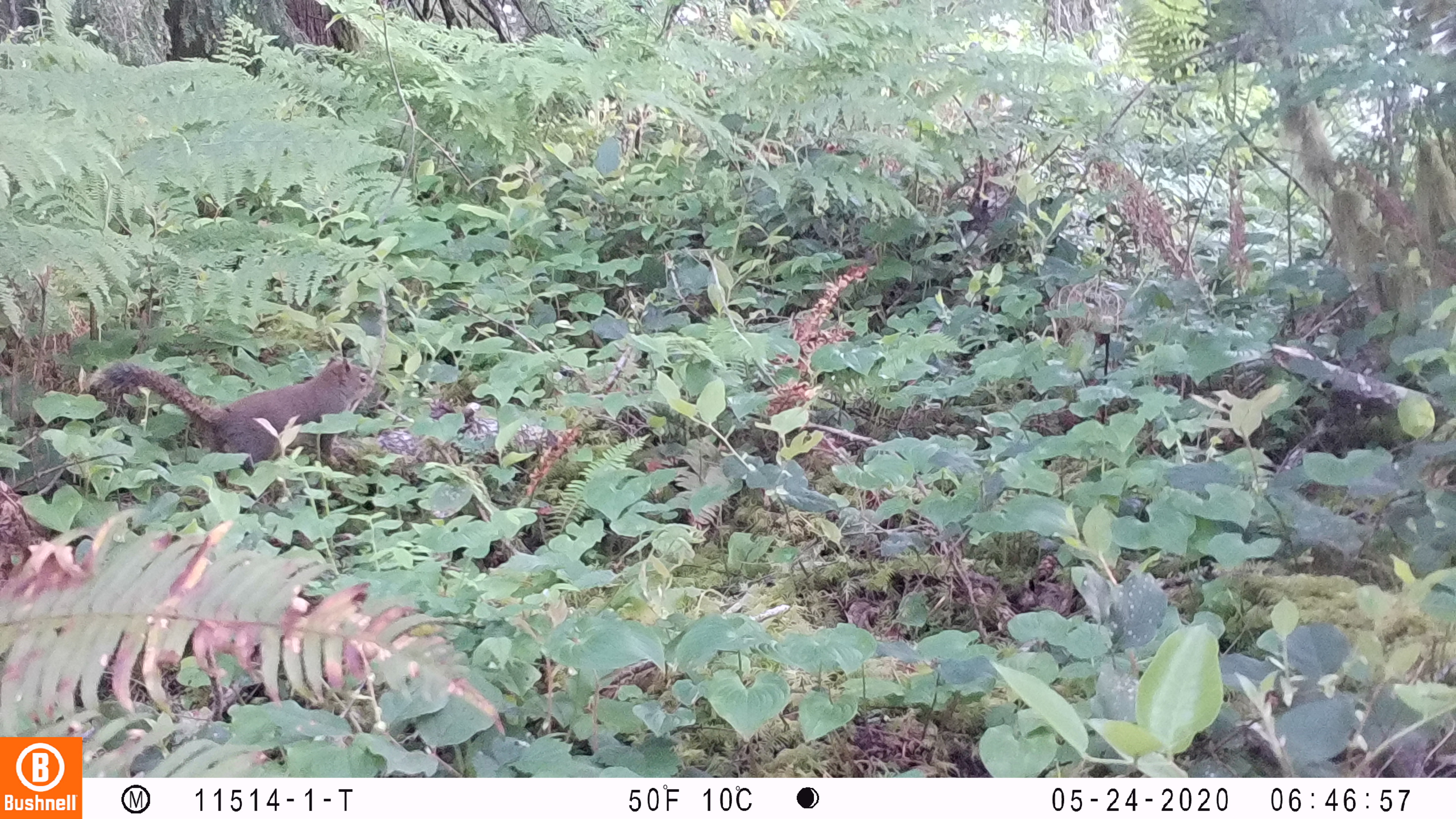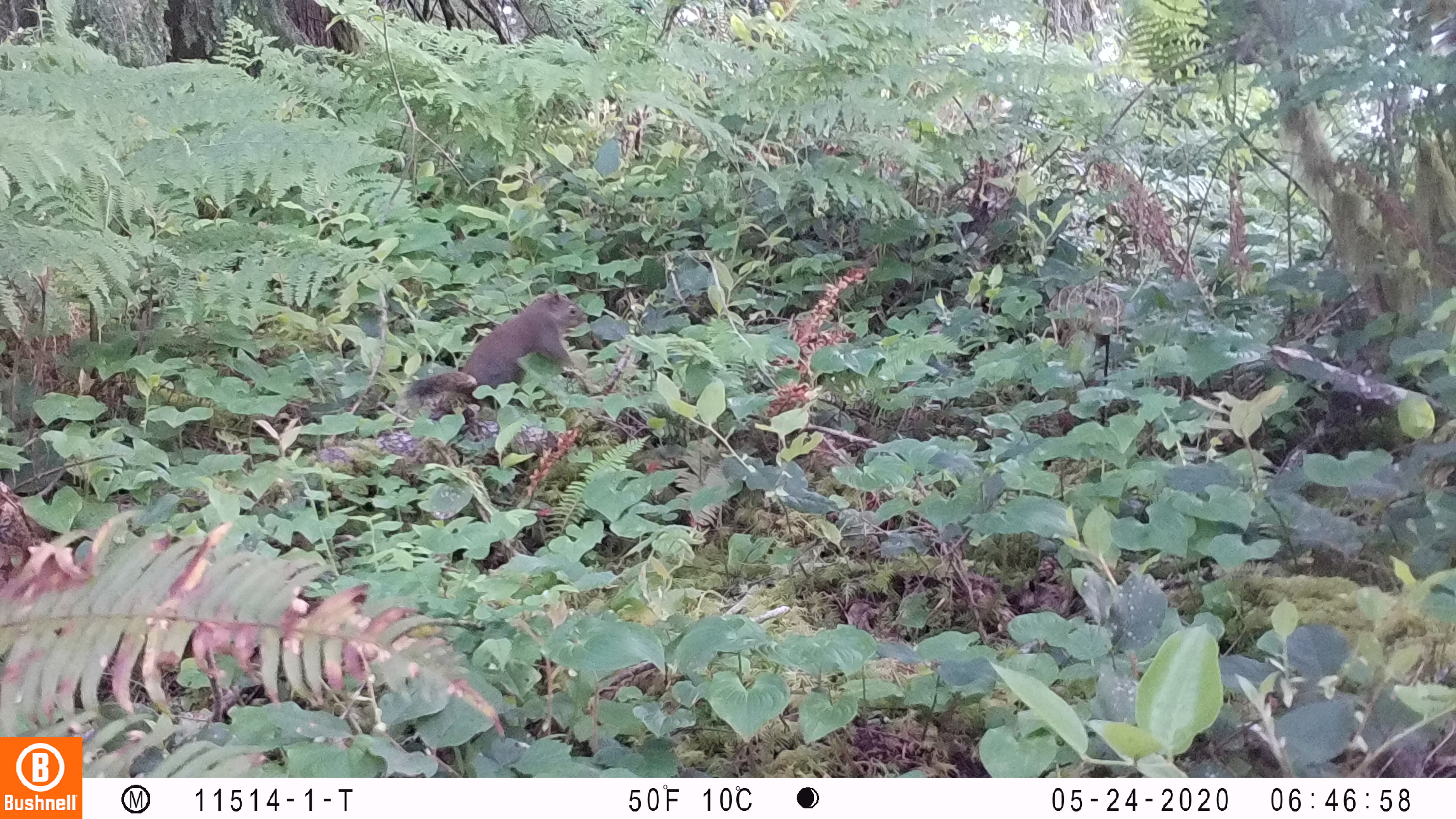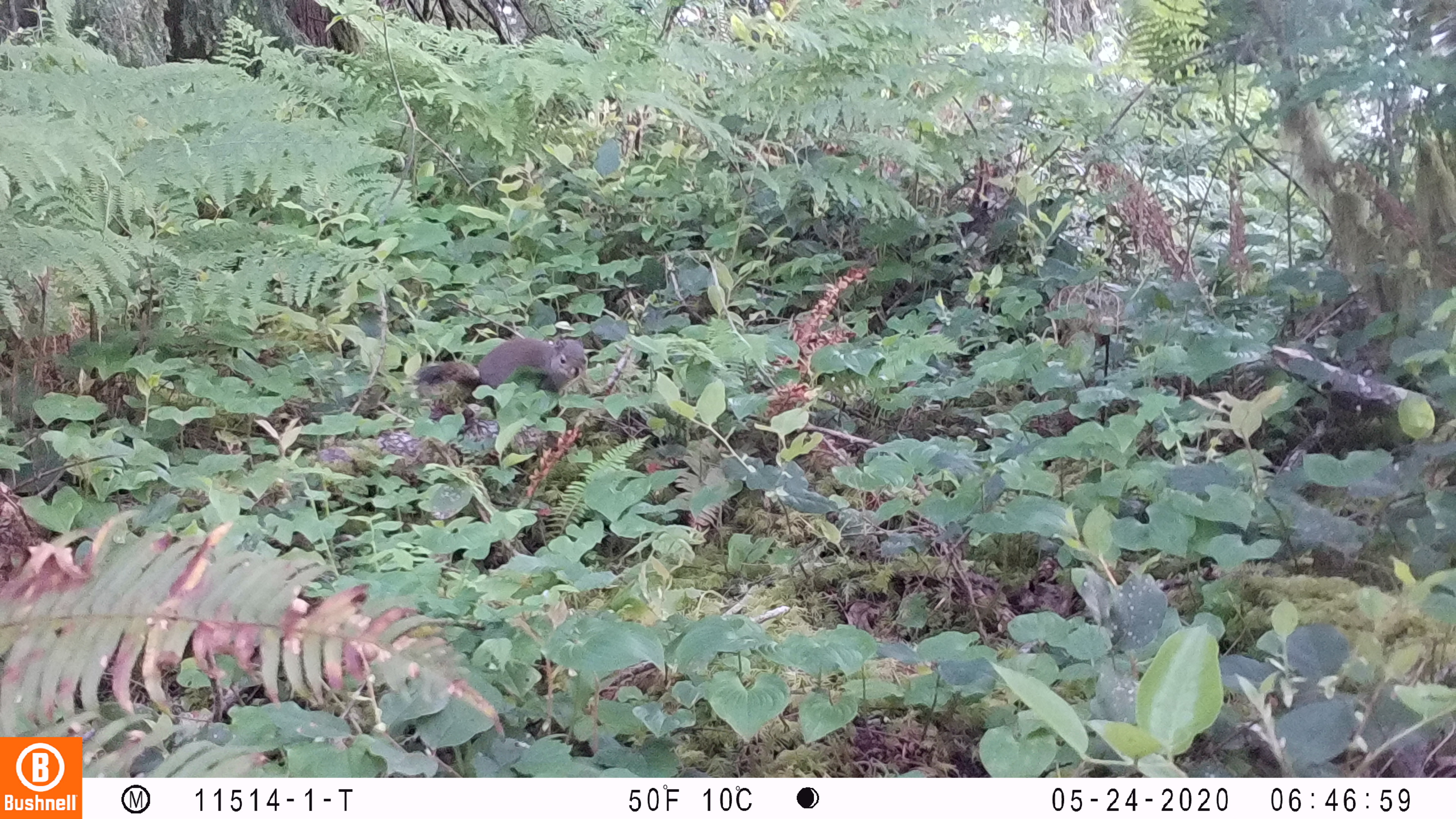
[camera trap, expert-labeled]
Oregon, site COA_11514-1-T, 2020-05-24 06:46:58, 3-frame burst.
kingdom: Animalia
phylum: Chordata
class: Mammalia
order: Rodentia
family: Sciuridae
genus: Tamiasciurus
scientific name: Tamiasciurus douglasii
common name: douglas squirrel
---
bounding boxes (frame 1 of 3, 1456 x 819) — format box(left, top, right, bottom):
douglas squirrel: box(90, 351, 376, 473)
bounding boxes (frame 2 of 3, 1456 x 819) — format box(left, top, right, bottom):
douglas squirrel: box(412, 291, 586, 420)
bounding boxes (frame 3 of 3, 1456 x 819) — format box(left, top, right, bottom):
douglas squirrel: box(404, 335, 589, 406)